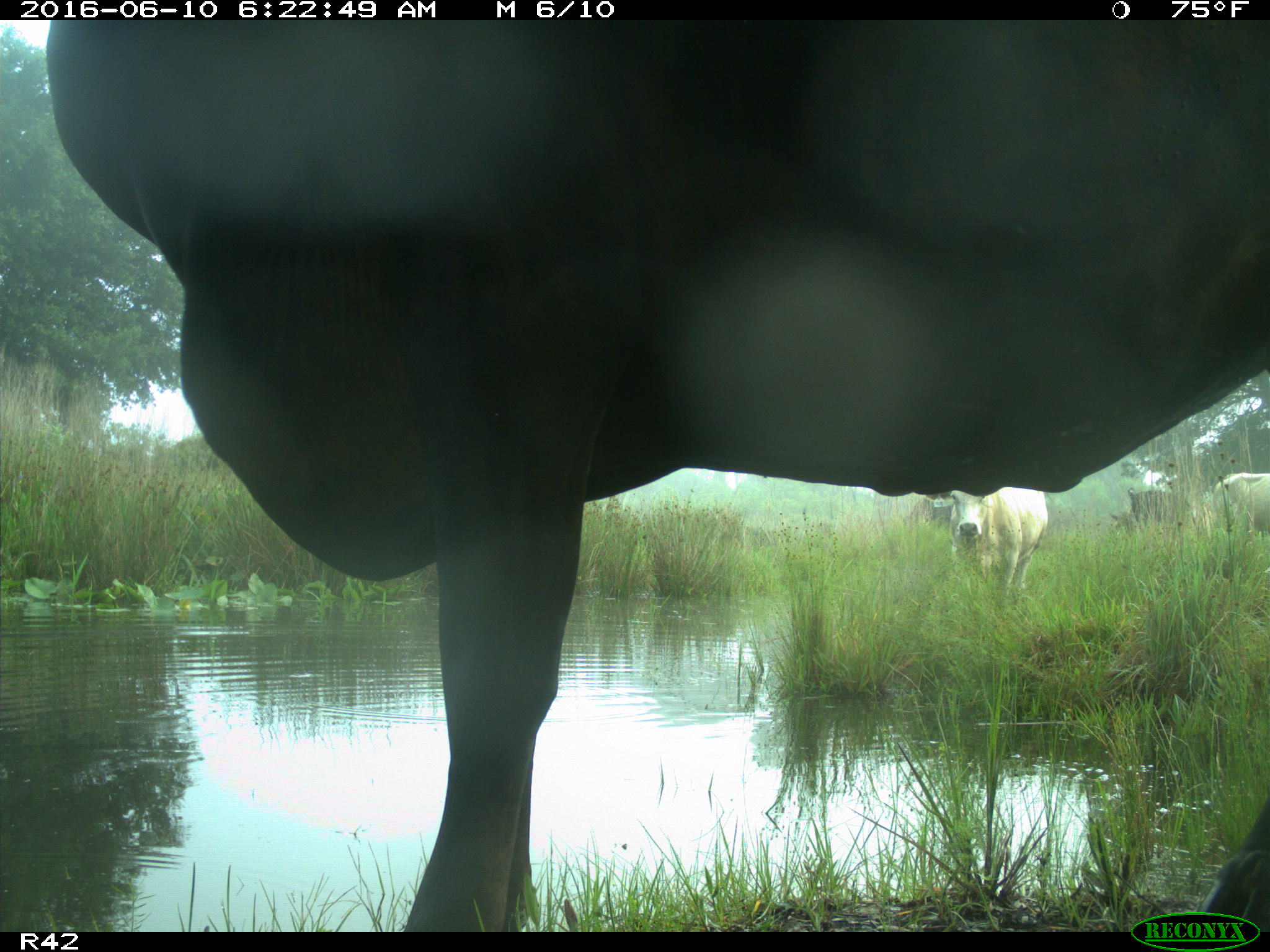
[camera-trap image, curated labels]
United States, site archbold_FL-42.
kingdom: Animalia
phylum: Chordata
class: Mammalia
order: Artiodactyla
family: Bovidae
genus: Bos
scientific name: Bos taurus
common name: domestic cow